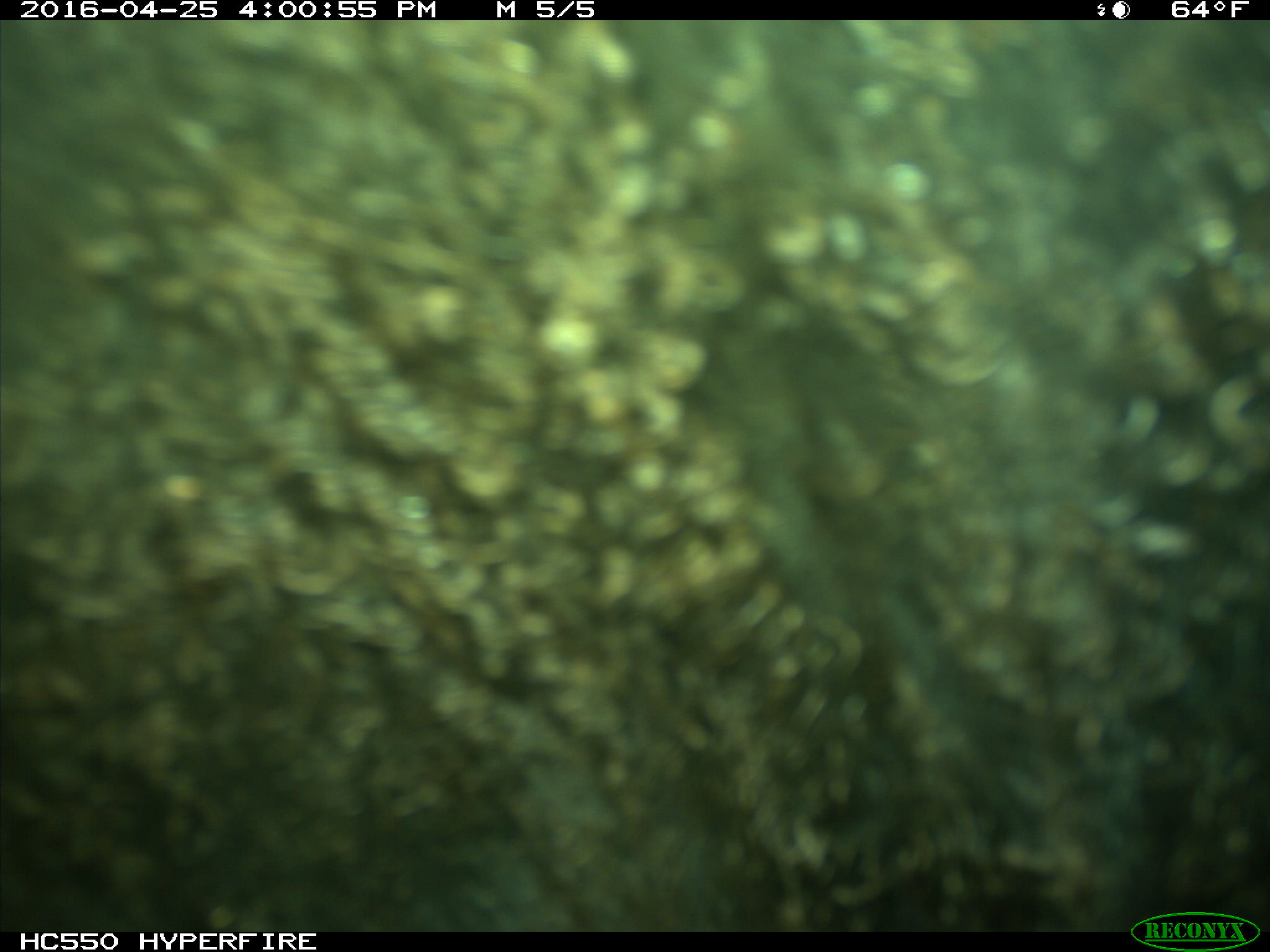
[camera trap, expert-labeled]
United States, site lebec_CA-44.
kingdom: Animalia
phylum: Chordata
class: Mammalia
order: Artiodactyla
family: Bovidae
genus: Bos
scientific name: Bos taurus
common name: domestic cow